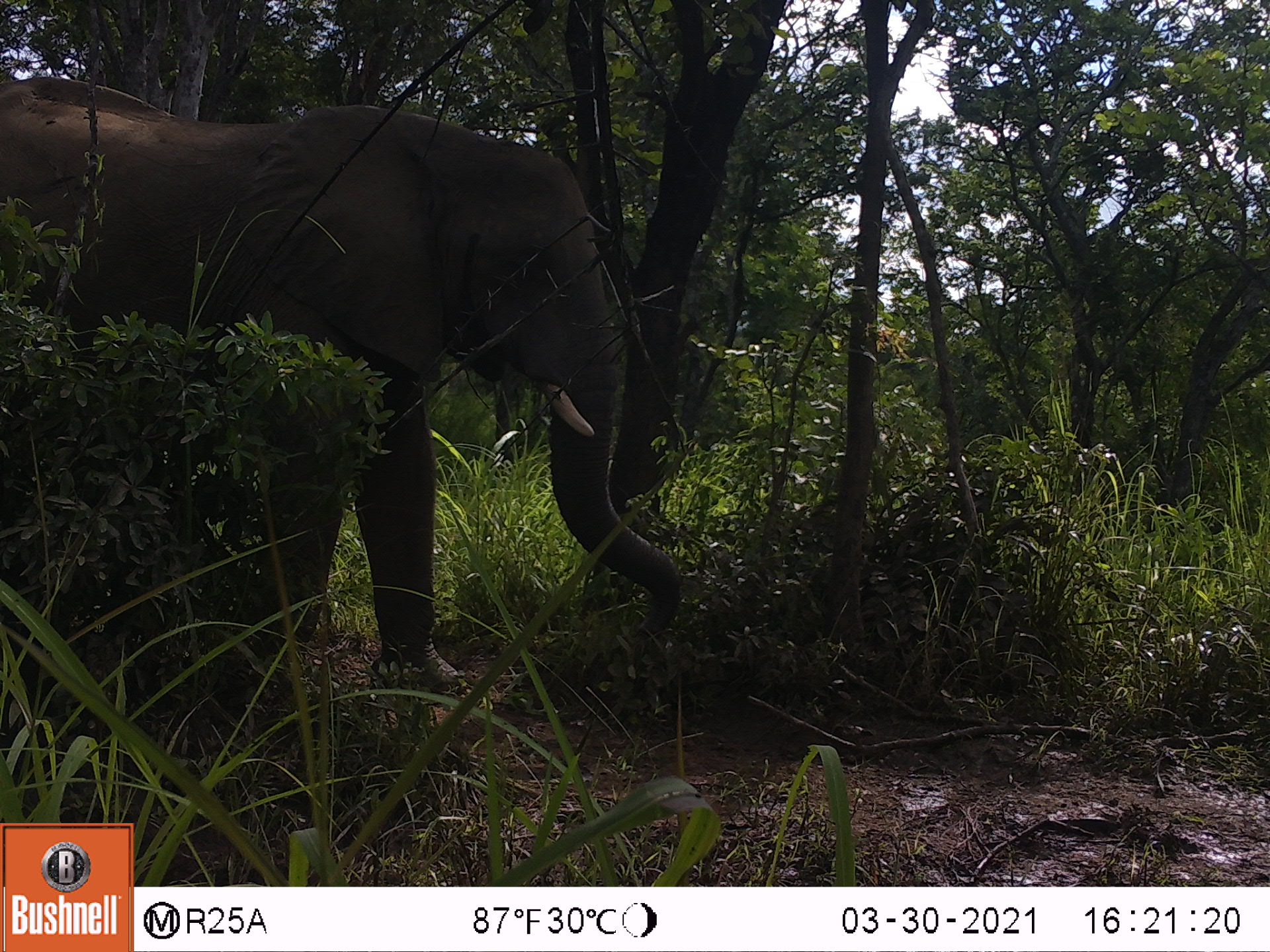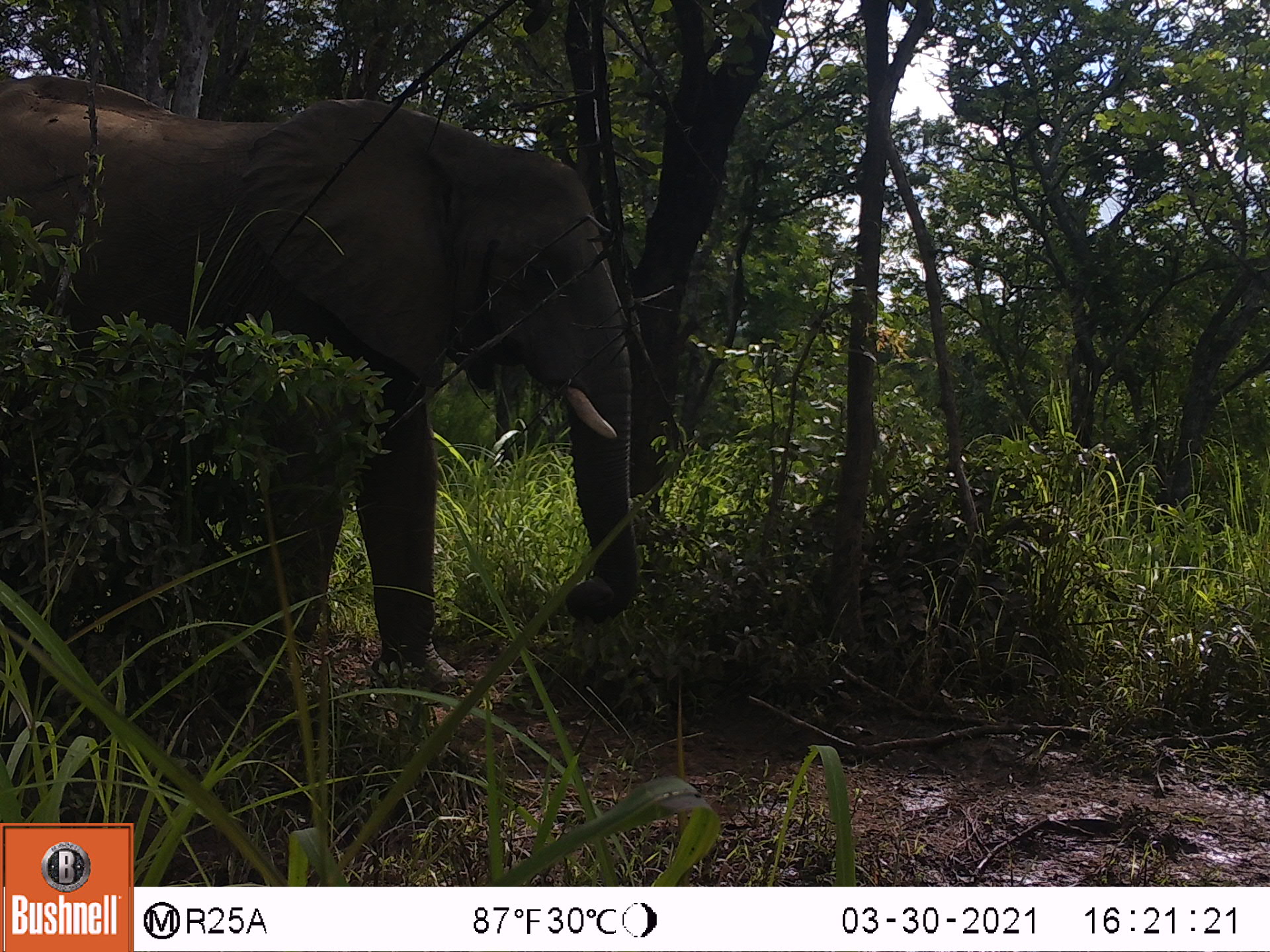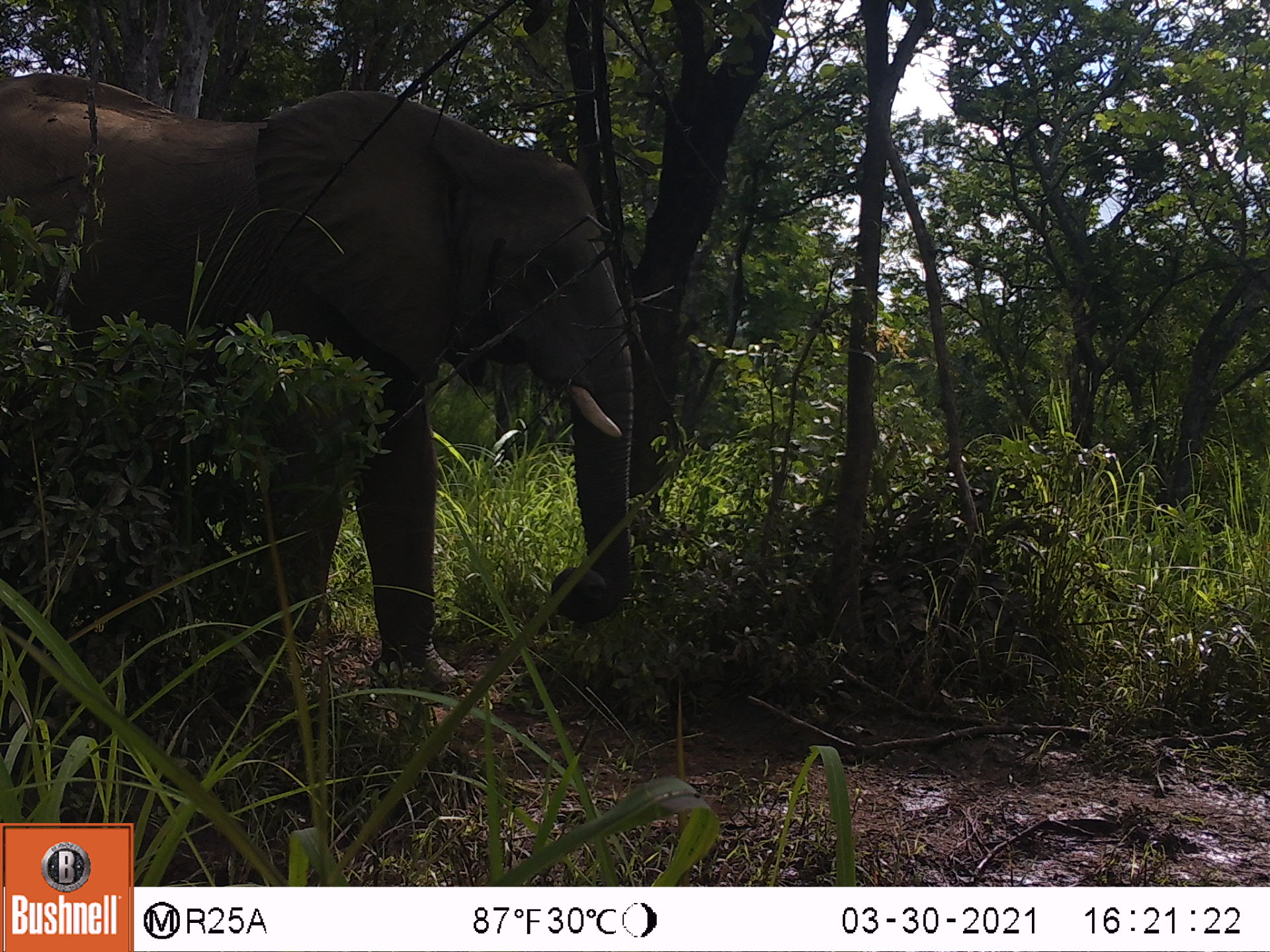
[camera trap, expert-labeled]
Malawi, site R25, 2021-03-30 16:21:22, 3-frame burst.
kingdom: Animalia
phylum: Chordata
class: Mammalia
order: Proboscidea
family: Elephantidae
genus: Loxodonta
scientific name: Loxodonta africana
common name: african savanna elephant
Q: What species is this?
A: African savanna elephant (Loxodonta africana).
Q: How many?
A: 1.